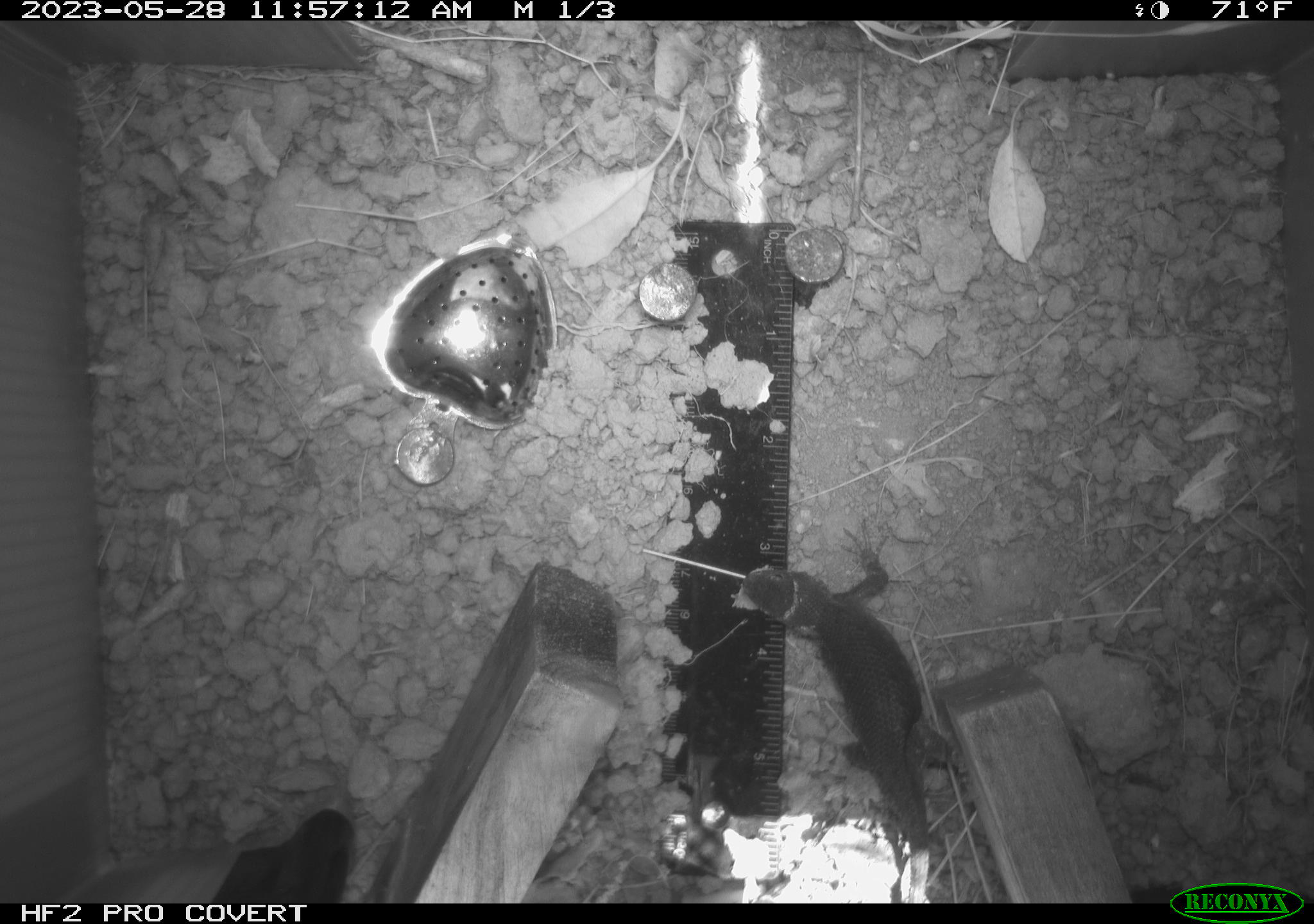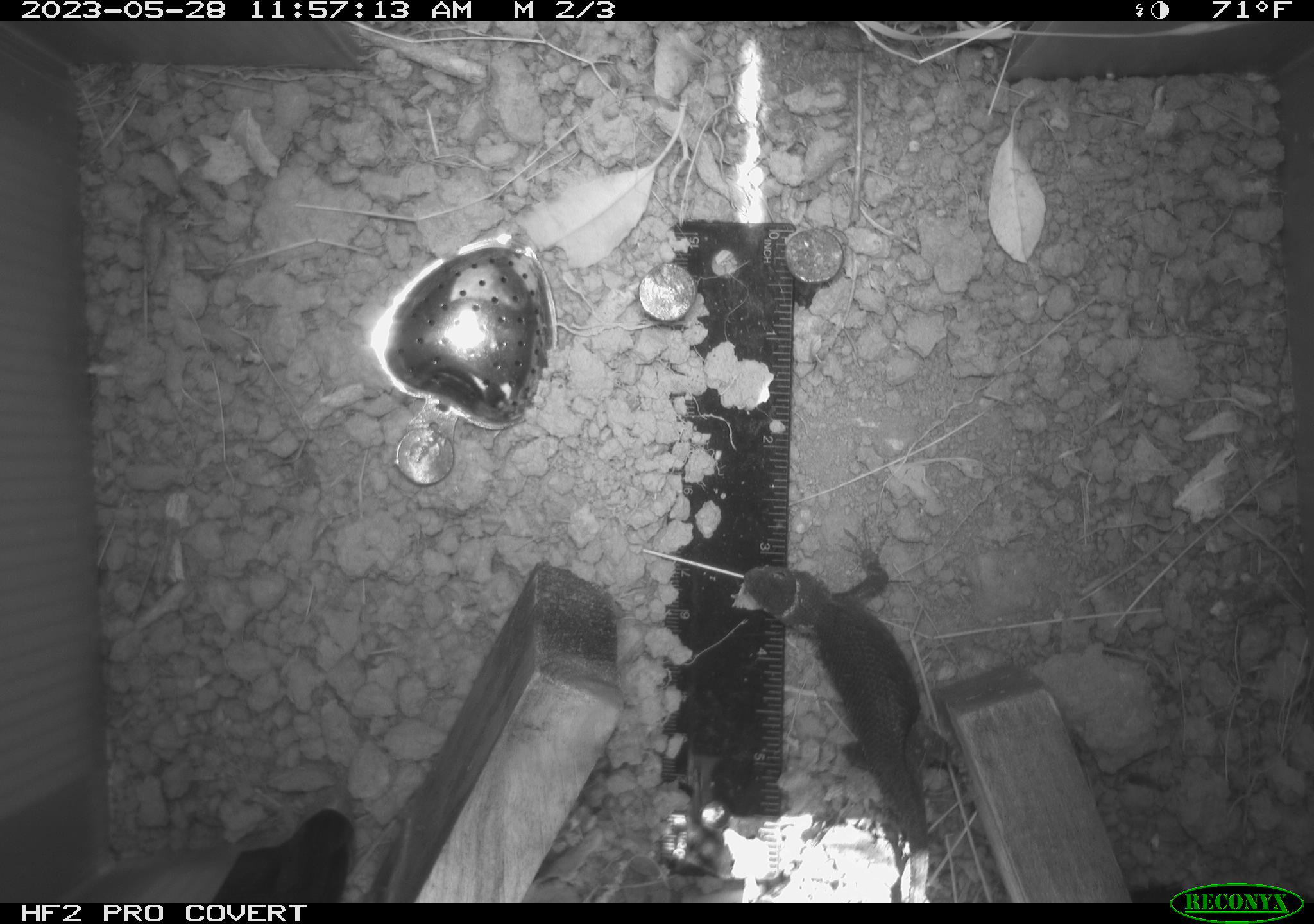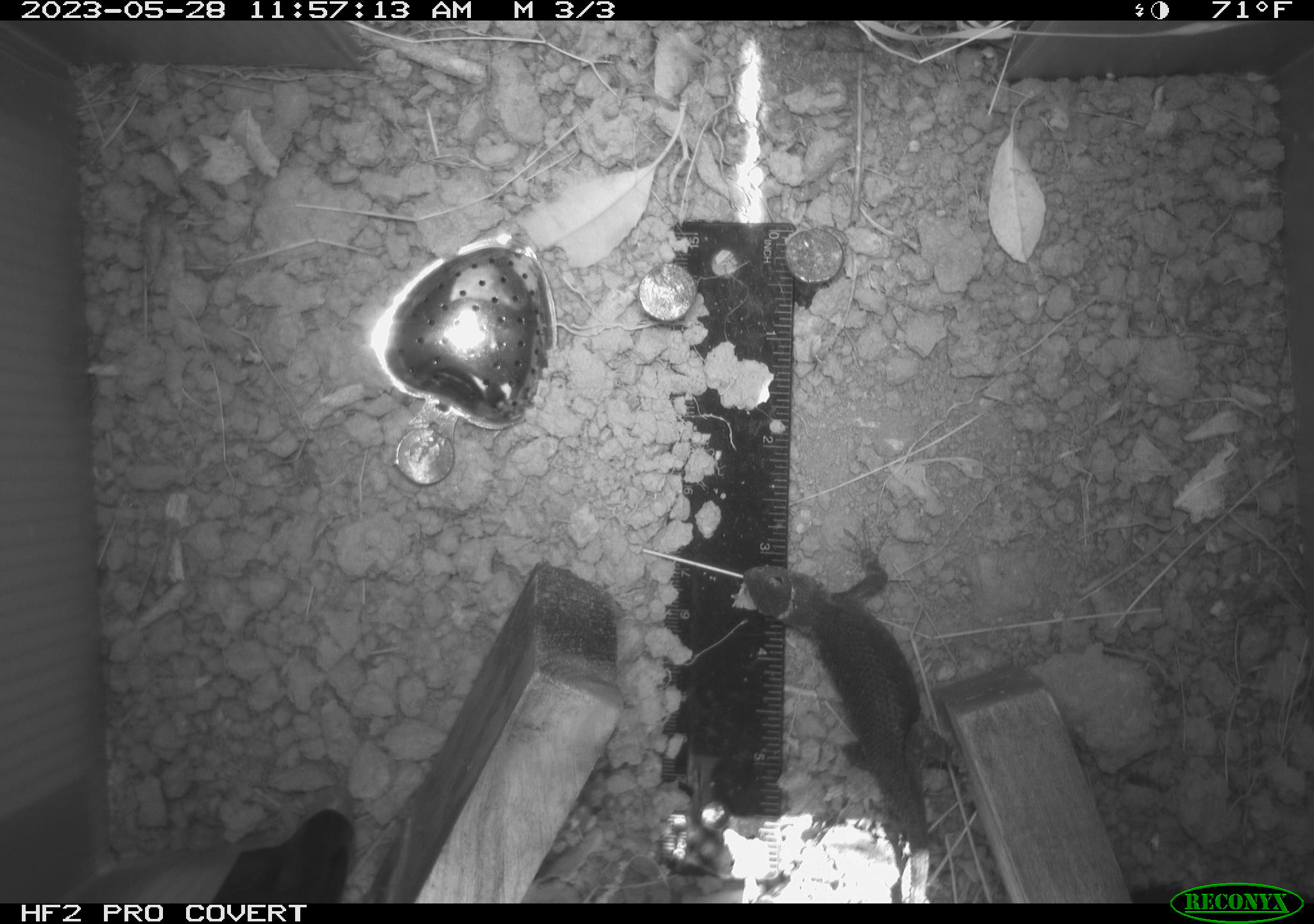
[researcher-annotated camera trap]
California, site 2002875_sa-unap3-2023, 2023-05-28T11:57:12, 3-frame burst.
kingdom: Animalia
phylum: Chordata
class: Reptilia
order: Squamata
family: Phrynosomatidae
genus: Sceloporus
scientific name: Sceloporus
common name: spiny lizards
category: sceloporus species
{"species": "sceloporus species (spiny lizards) (Sceloporus)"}